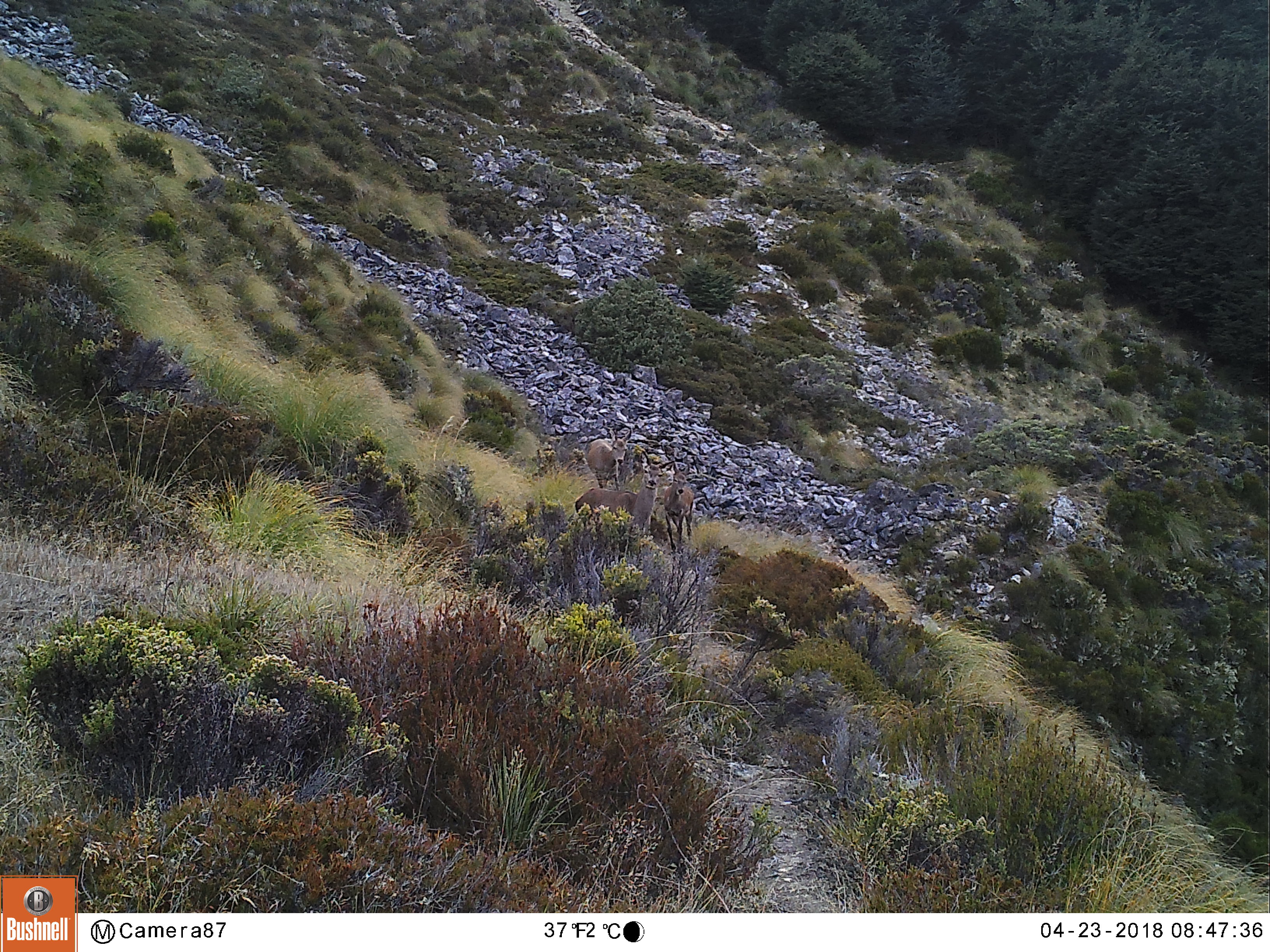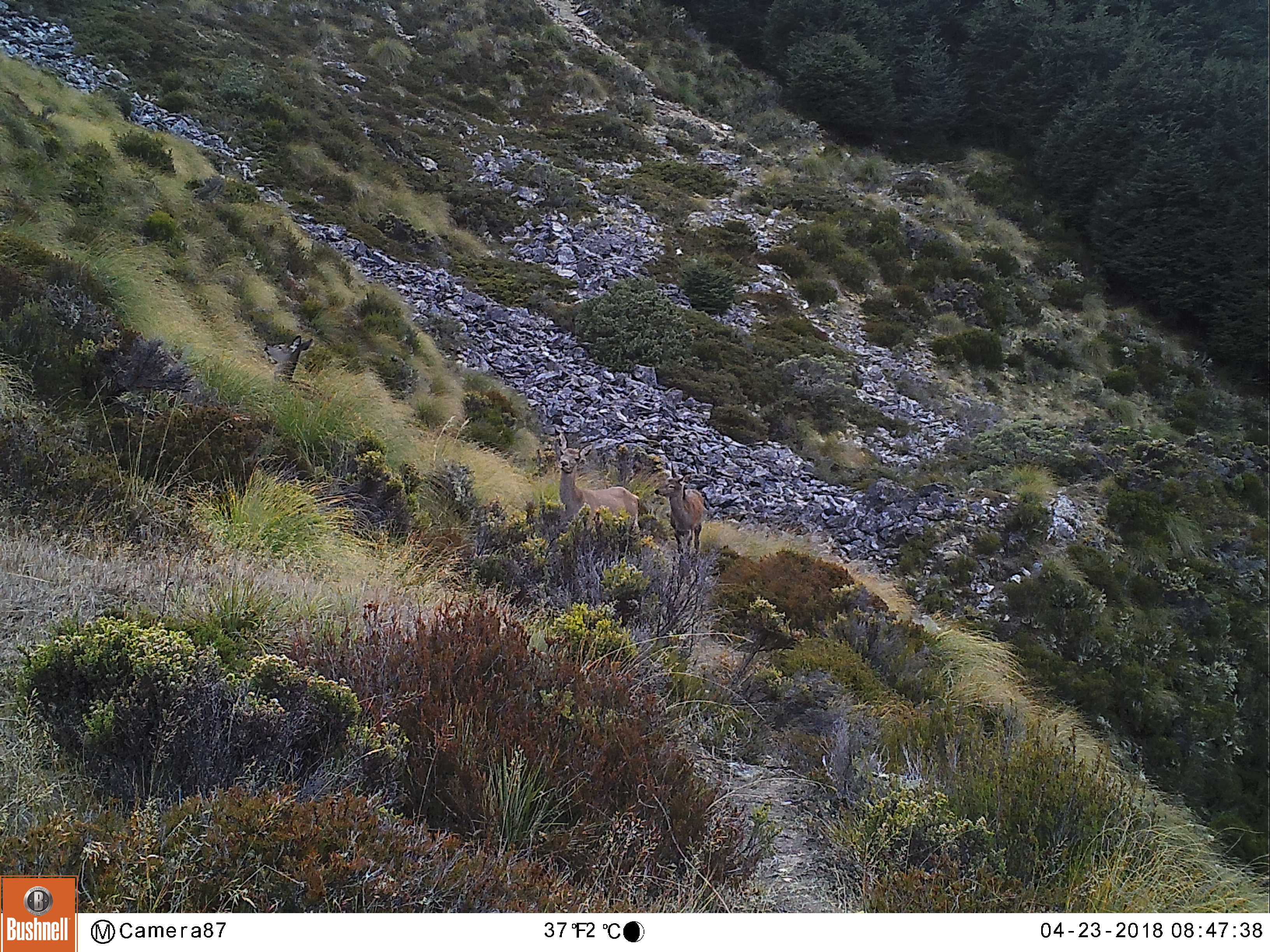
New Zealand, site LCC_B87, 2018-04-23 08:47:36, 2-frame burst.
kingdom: Animalia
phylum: Chordata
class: Mammalia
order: Artiodactyla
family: Cervidae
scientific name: Cervidae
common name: deer